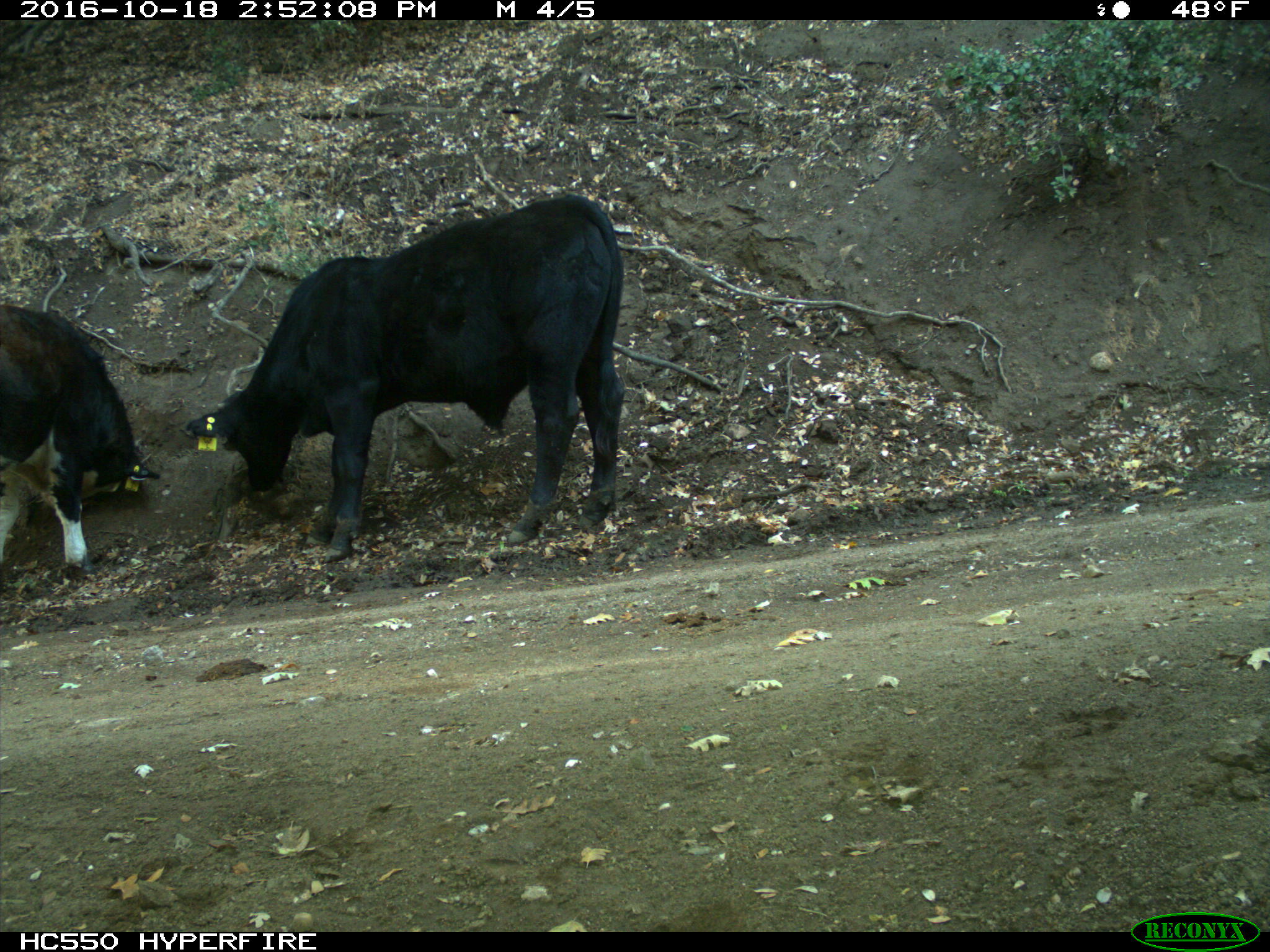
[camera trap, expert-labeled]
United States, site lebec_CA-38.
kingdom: Animalia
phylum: Chordata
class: Mammalia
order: Artiodactyla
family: Bovidae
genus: Bos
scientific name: Bos taurus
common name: domestic cow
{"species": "Bos taurus (domestic cow)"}